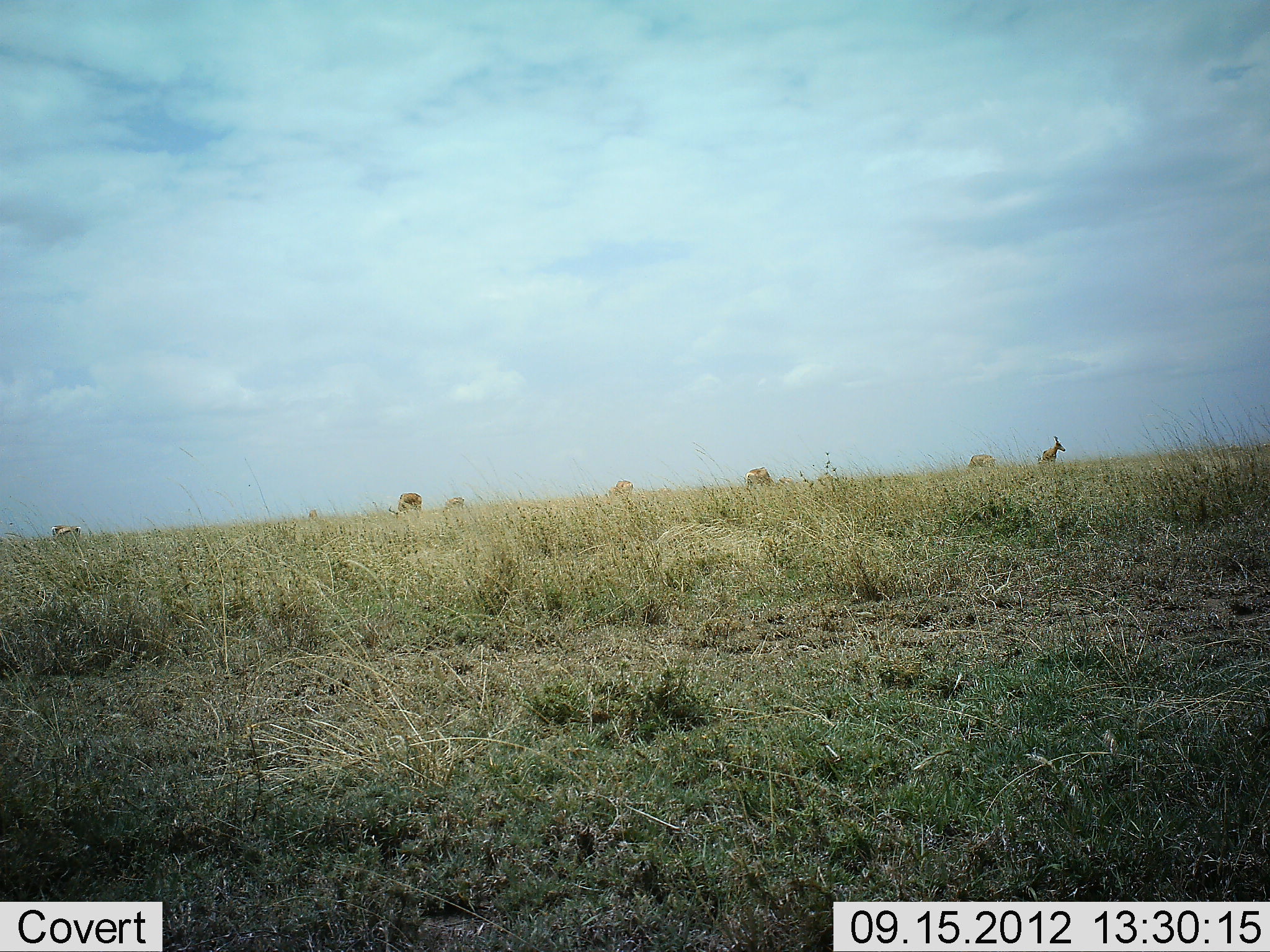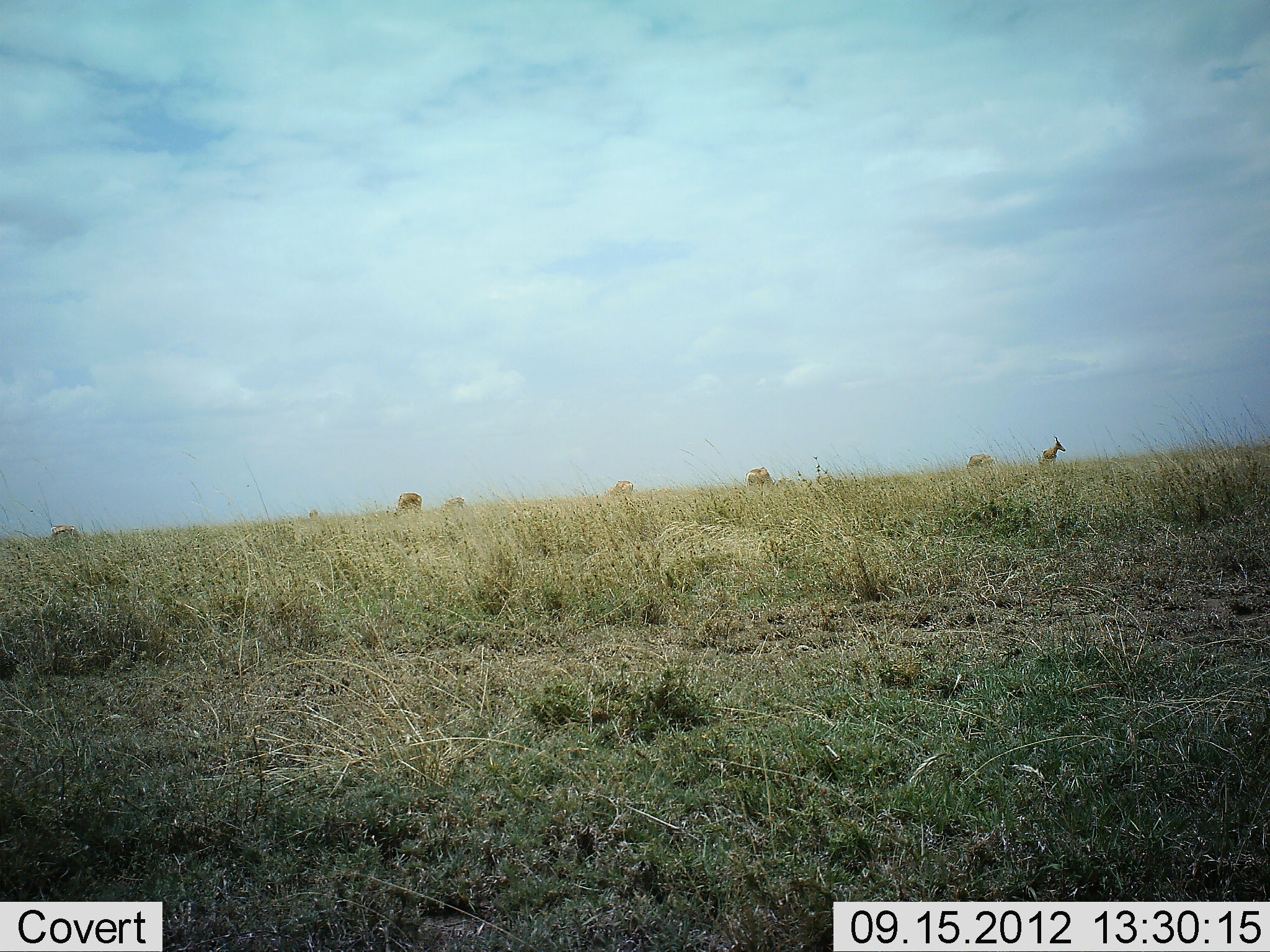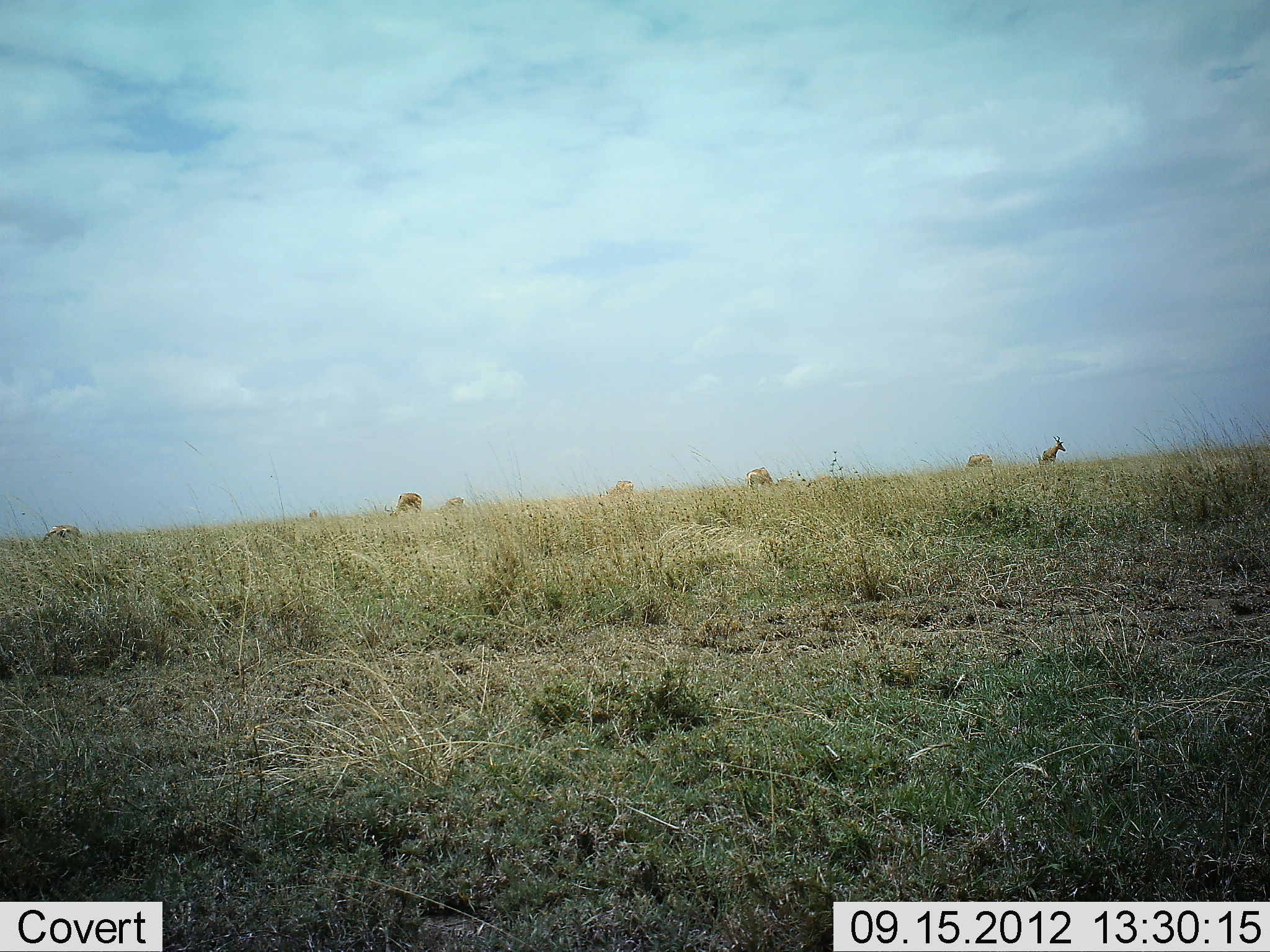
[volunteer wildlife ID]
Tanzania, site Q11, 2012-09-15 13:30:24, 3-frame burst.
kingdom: Animalia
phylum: Chordata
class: Mammalia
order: Artiodactyla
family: Bovidae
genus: Alcelaphus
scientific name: Alcelaphus buselaphus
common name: hartebeest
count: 7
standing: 100%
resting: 0%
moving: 0%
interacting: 0%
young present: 0%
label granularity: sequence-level